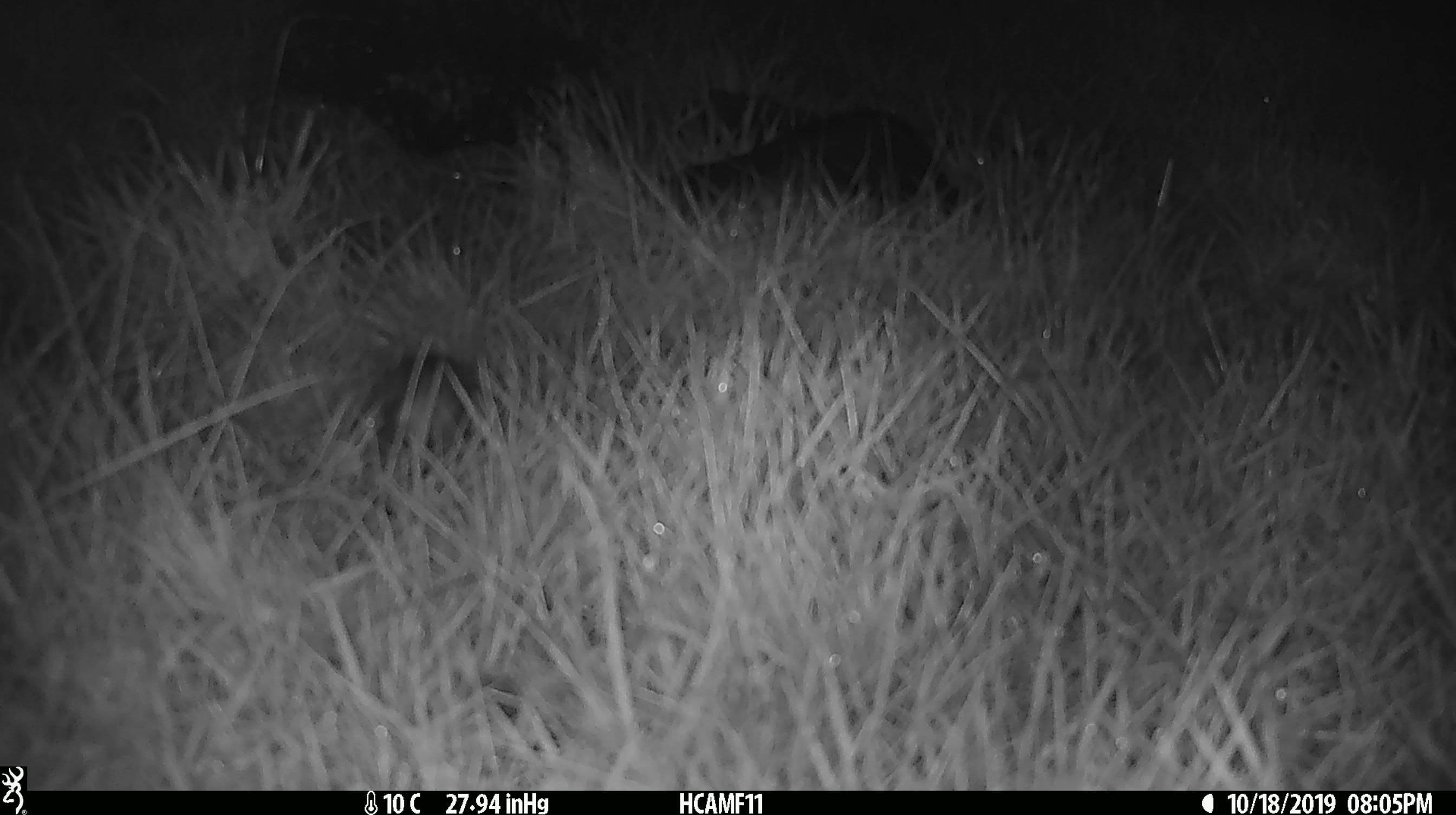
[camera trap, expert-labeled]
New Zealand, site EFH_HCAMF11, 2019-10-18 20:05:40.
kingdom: Animalia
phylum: Chordata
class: Mammalia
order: Rodentia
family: Muridae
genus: Mus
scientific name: Mus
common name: mouse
Mouse (Mus).